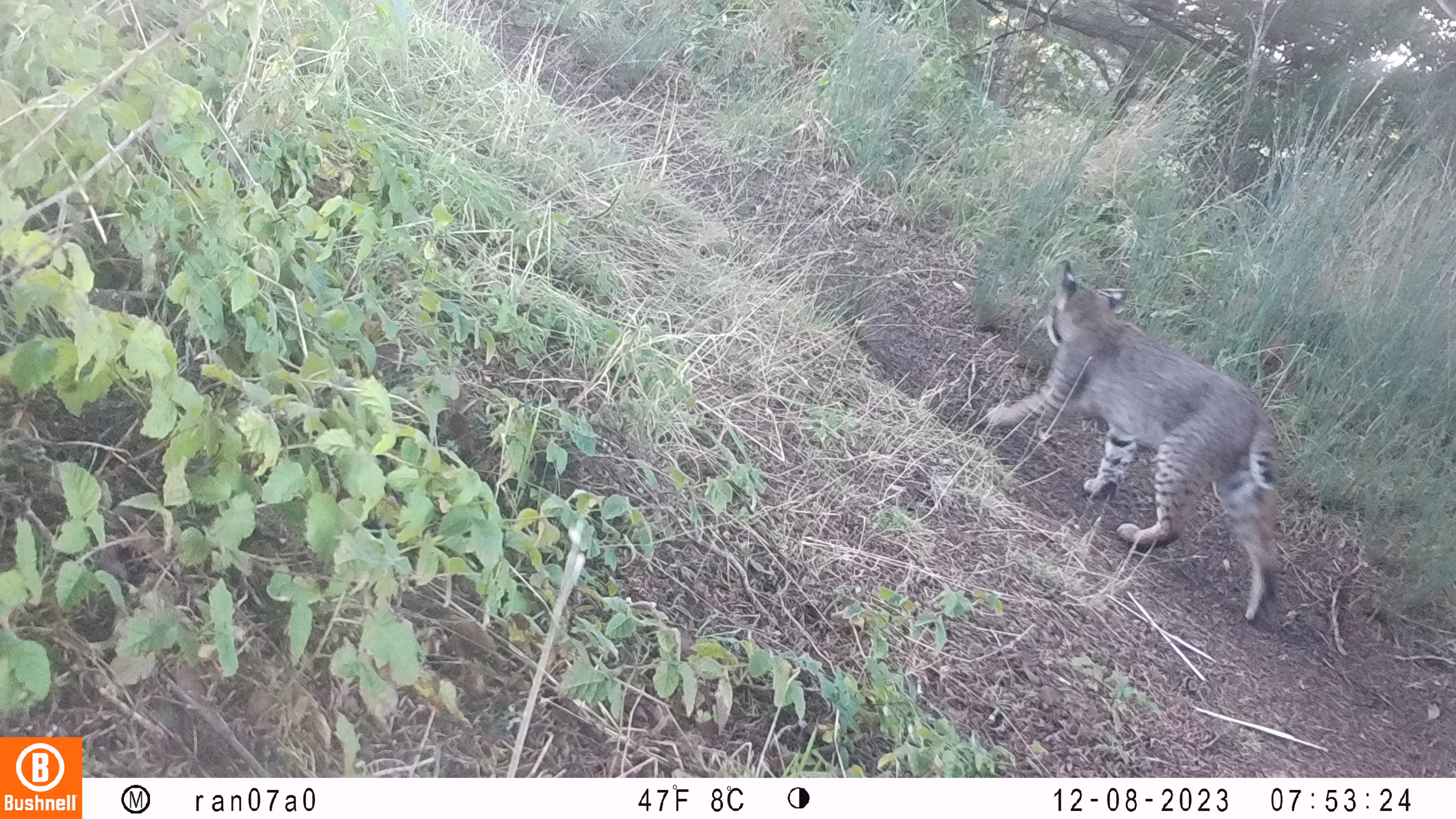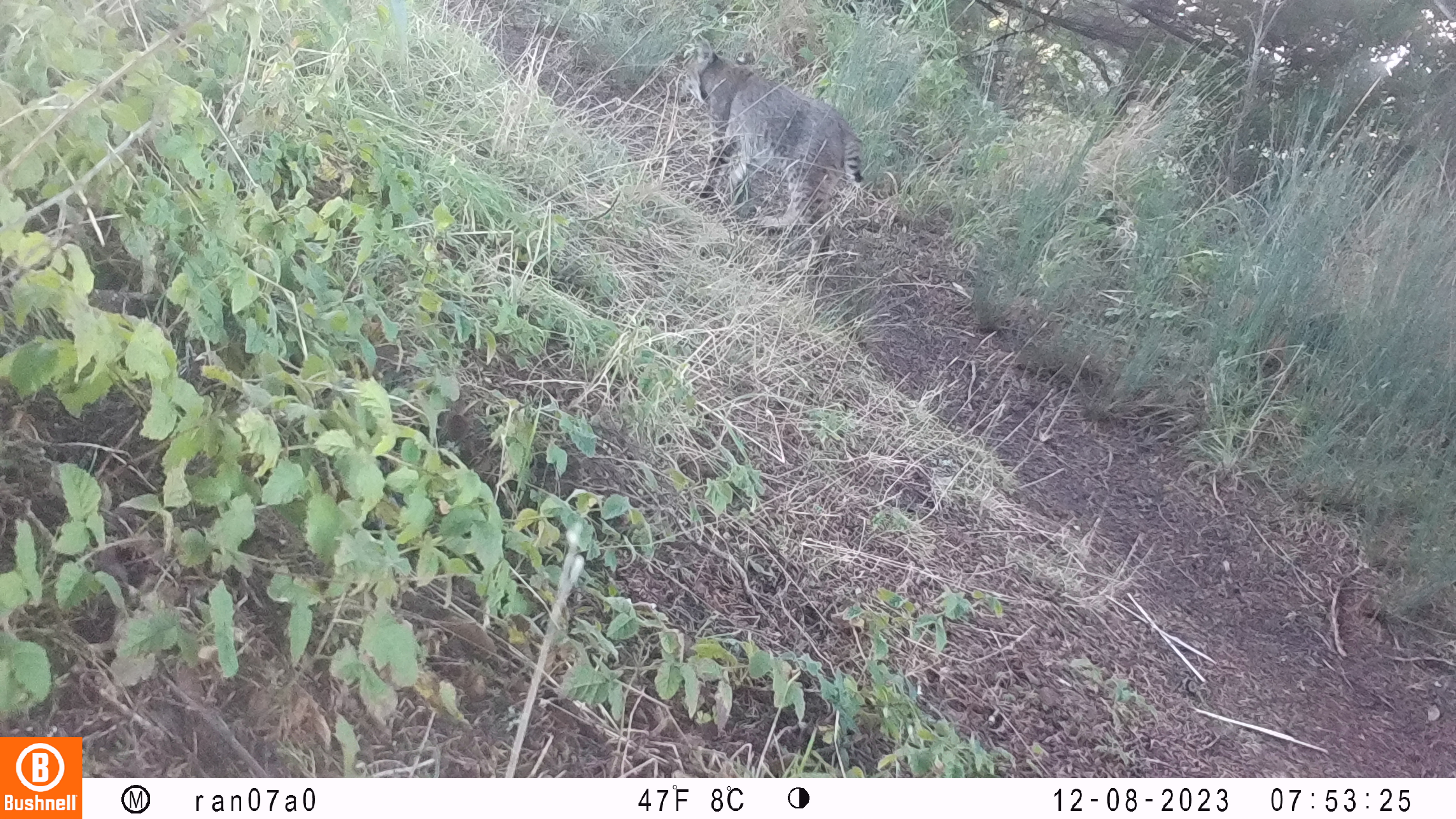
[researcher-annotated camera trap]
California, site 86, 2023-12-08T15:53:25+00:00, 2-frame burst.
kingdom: Animalia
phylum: Chordata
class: Mammalia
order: Carnivora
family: Felidae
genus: Lynx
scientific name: Lynx rufus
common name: bobcat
Bobcat (Lynx rufus).